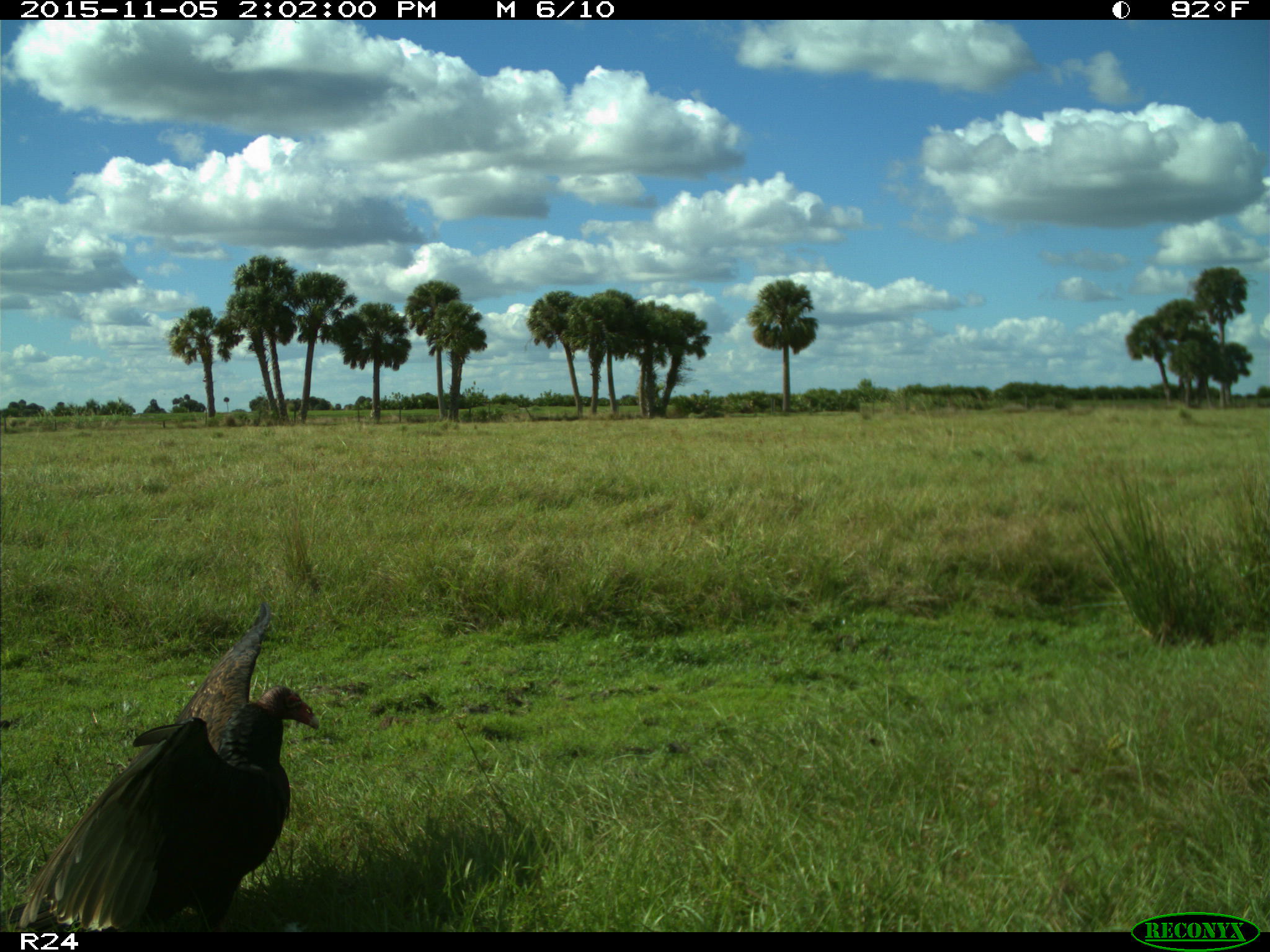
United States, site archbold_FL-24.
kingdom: Animalia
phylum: Chordata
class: Aves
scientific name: Aves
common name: birds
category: unidentified bird